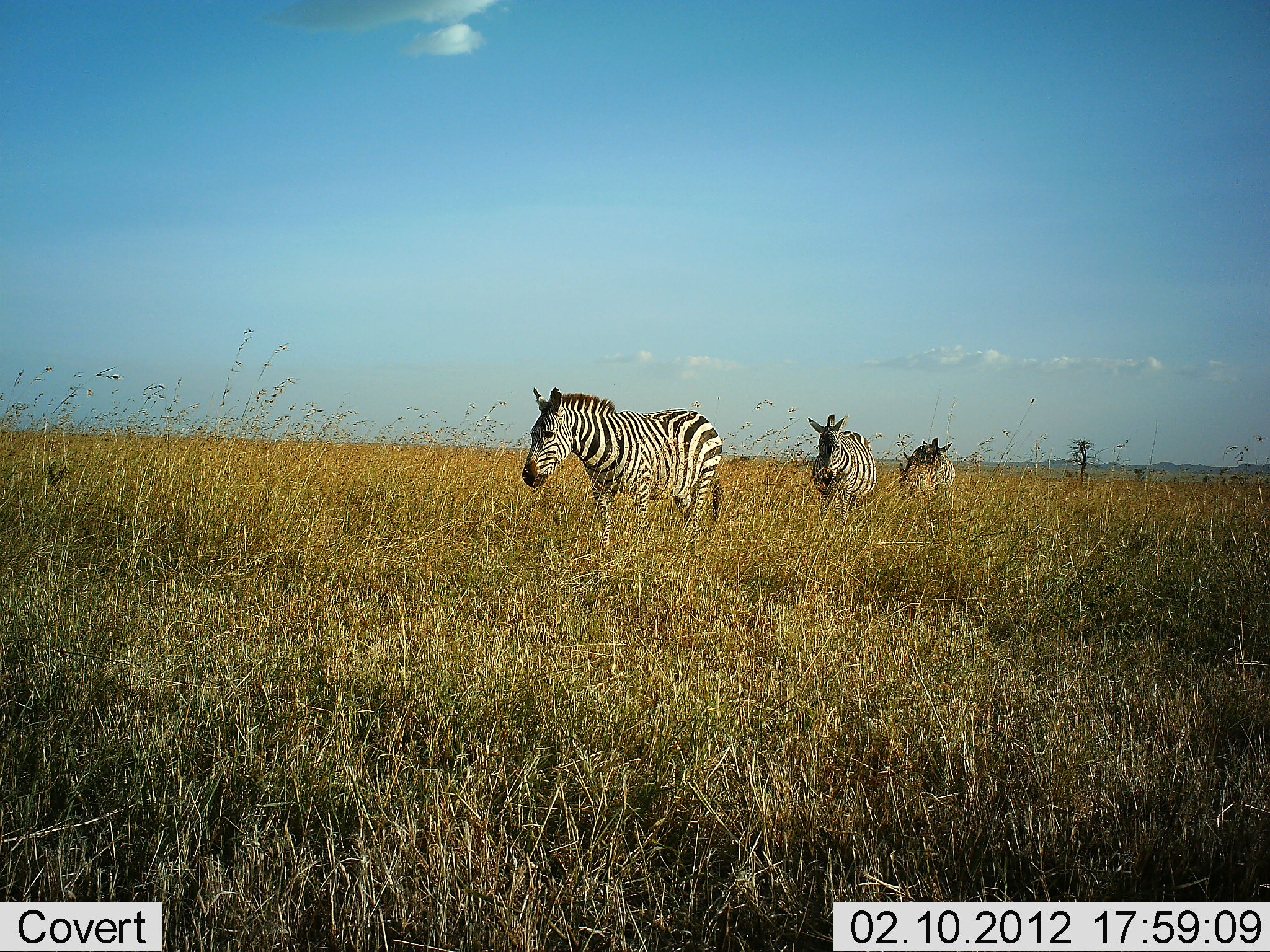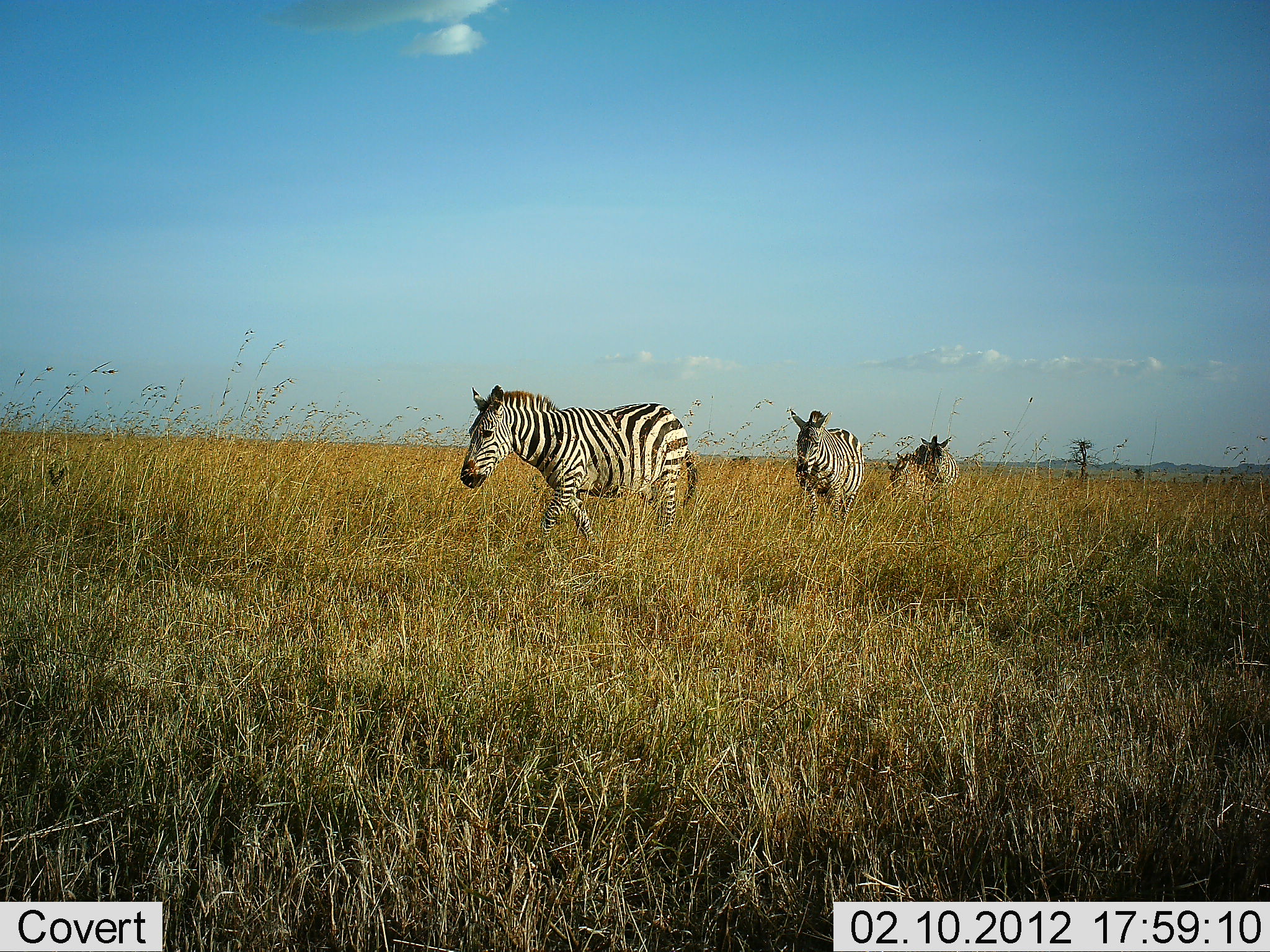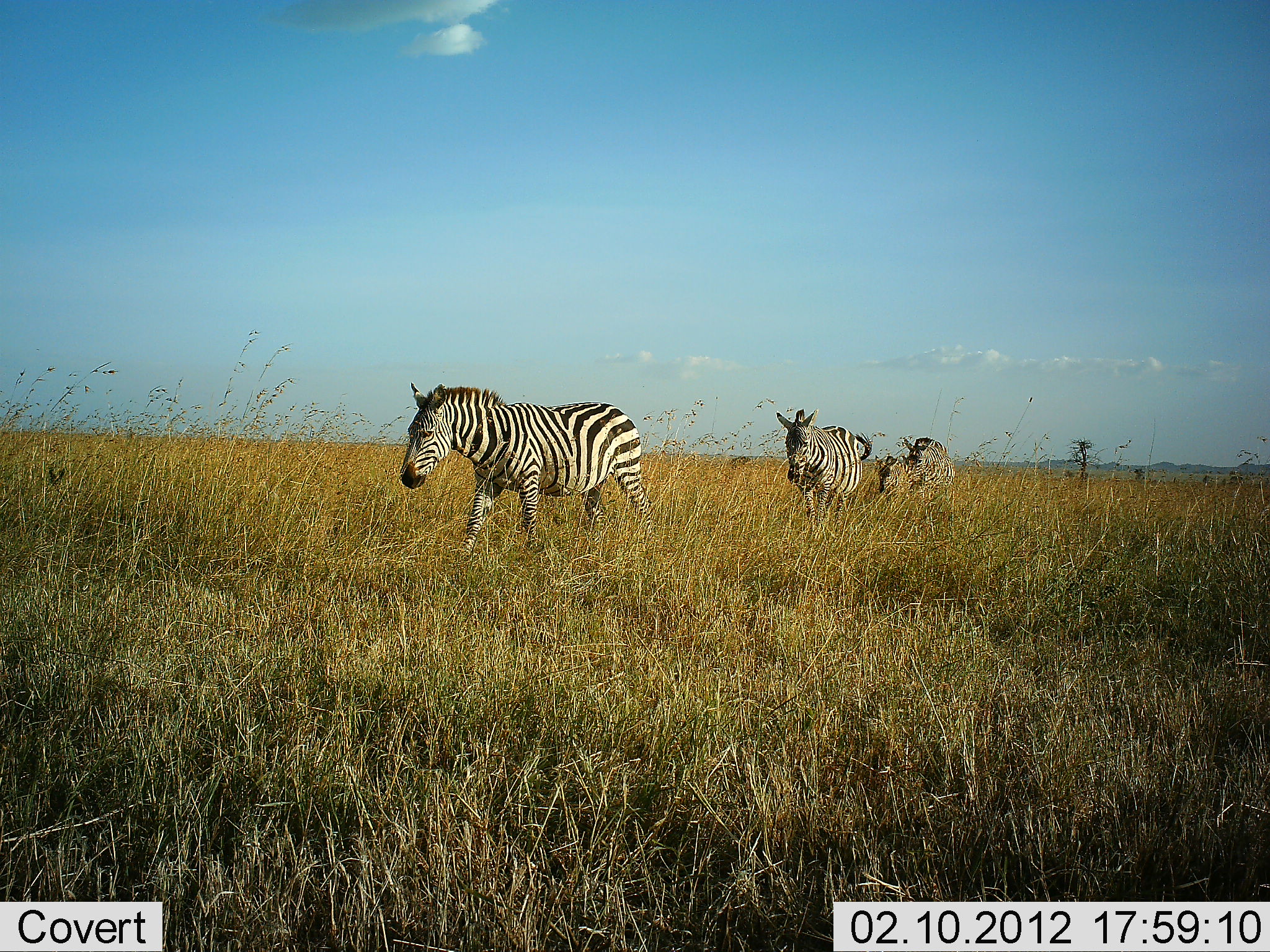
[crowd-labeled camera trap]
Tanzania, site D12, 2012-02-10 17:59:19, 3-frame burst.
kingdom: Animalia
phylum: Chordata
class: Mammalia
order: Perissodactyla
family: Equidae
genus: Equus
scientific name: Equus quagga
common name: plains zebra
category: zebra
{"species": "zebra (plains zebra) (Equus quagga)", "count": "4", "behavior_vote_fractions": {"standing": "5%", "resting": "0%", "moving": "100%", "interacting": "0%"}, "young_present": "47%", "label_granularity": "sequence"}